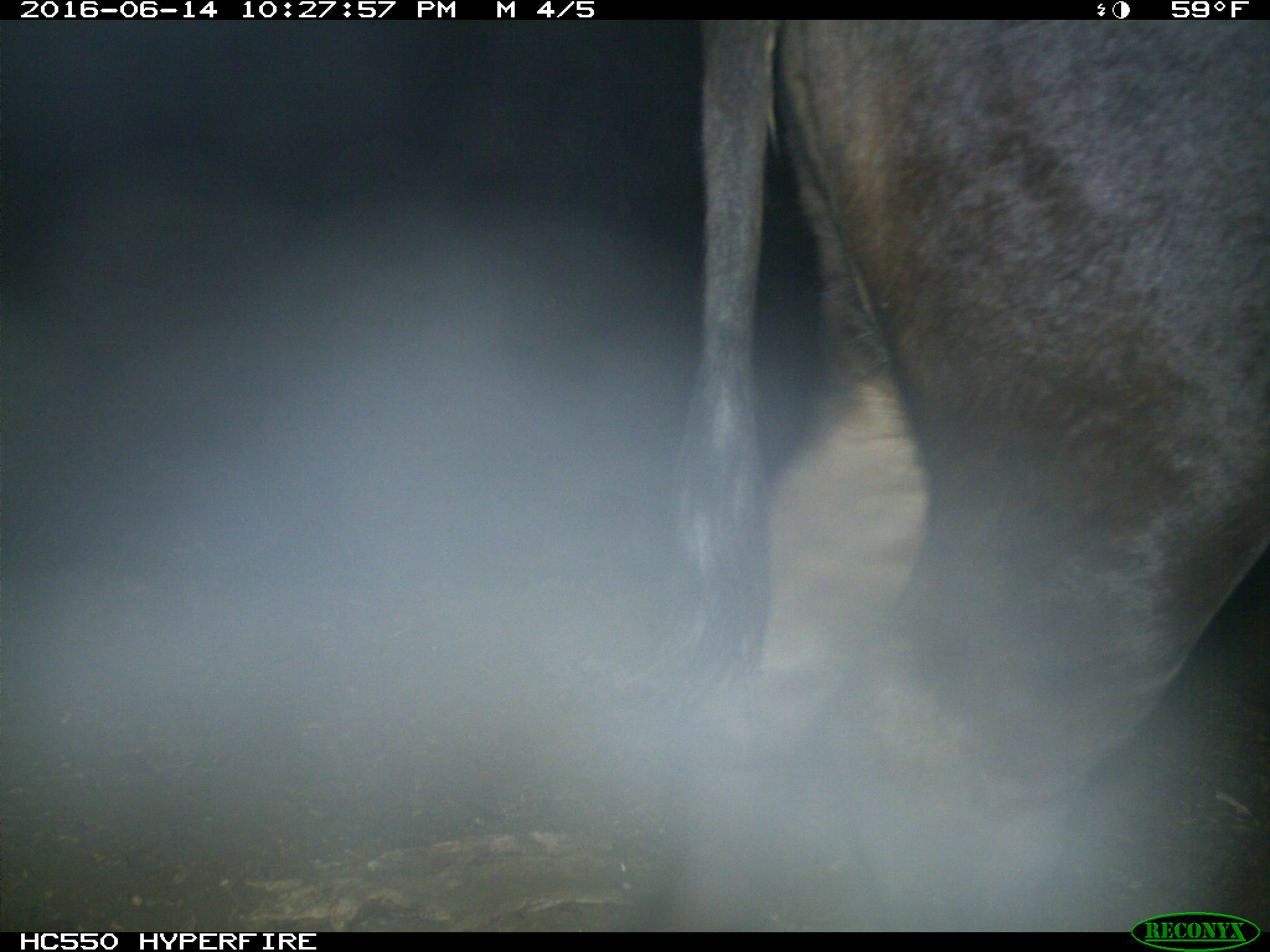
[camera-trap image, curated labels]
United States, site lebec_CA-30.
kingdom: Animalia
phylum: Chordata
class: Mammalia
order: Artiodactyla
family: Bovidae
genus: Bos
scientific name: Bos taurus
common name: domestic cow